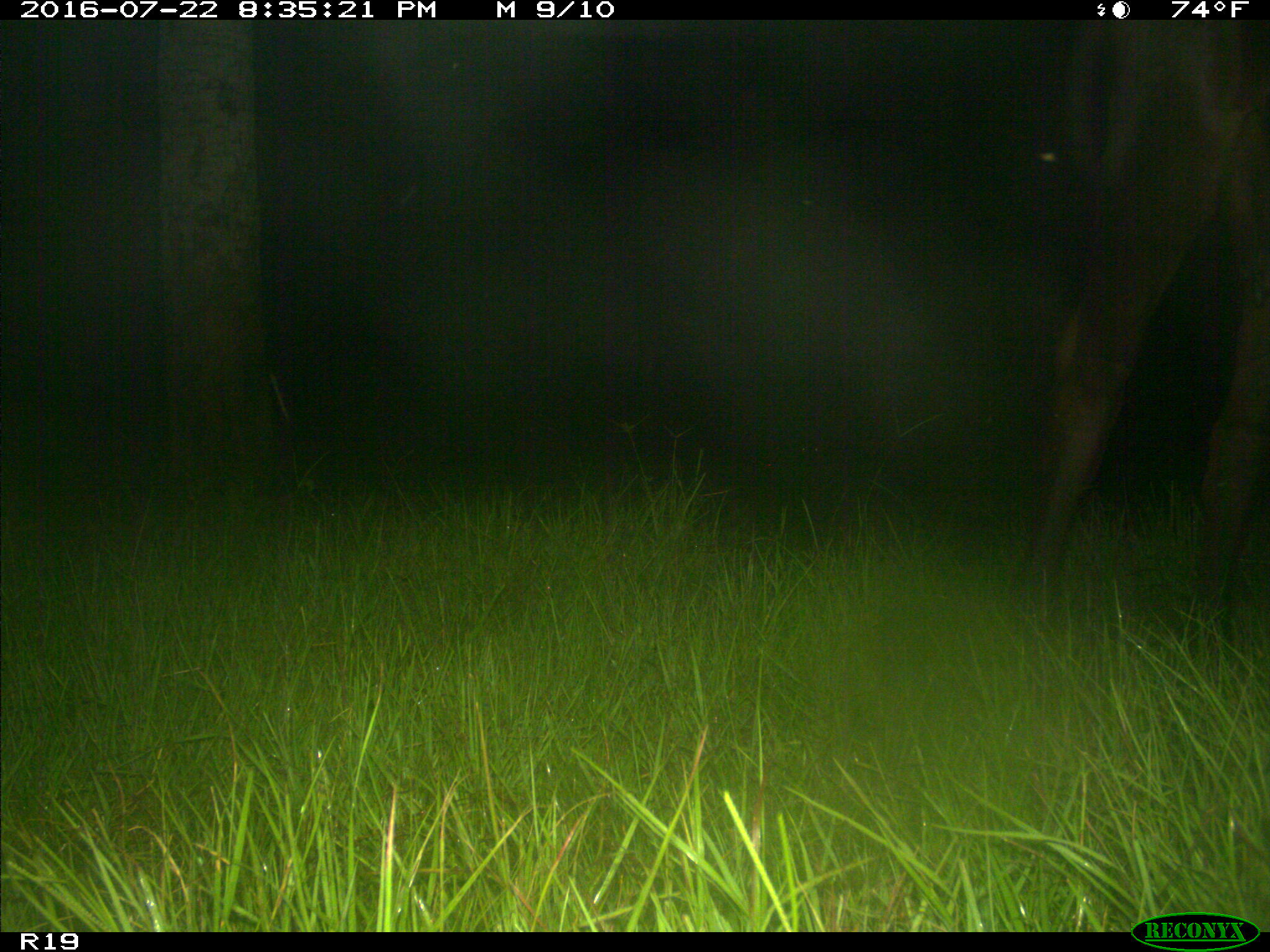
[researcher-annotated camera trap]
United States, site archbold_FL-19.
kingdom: Animalia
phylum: Chordata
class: Mammalia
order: Artiodactyla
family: Bovidae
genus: Bos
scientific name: Bos taurus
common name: domestic cow